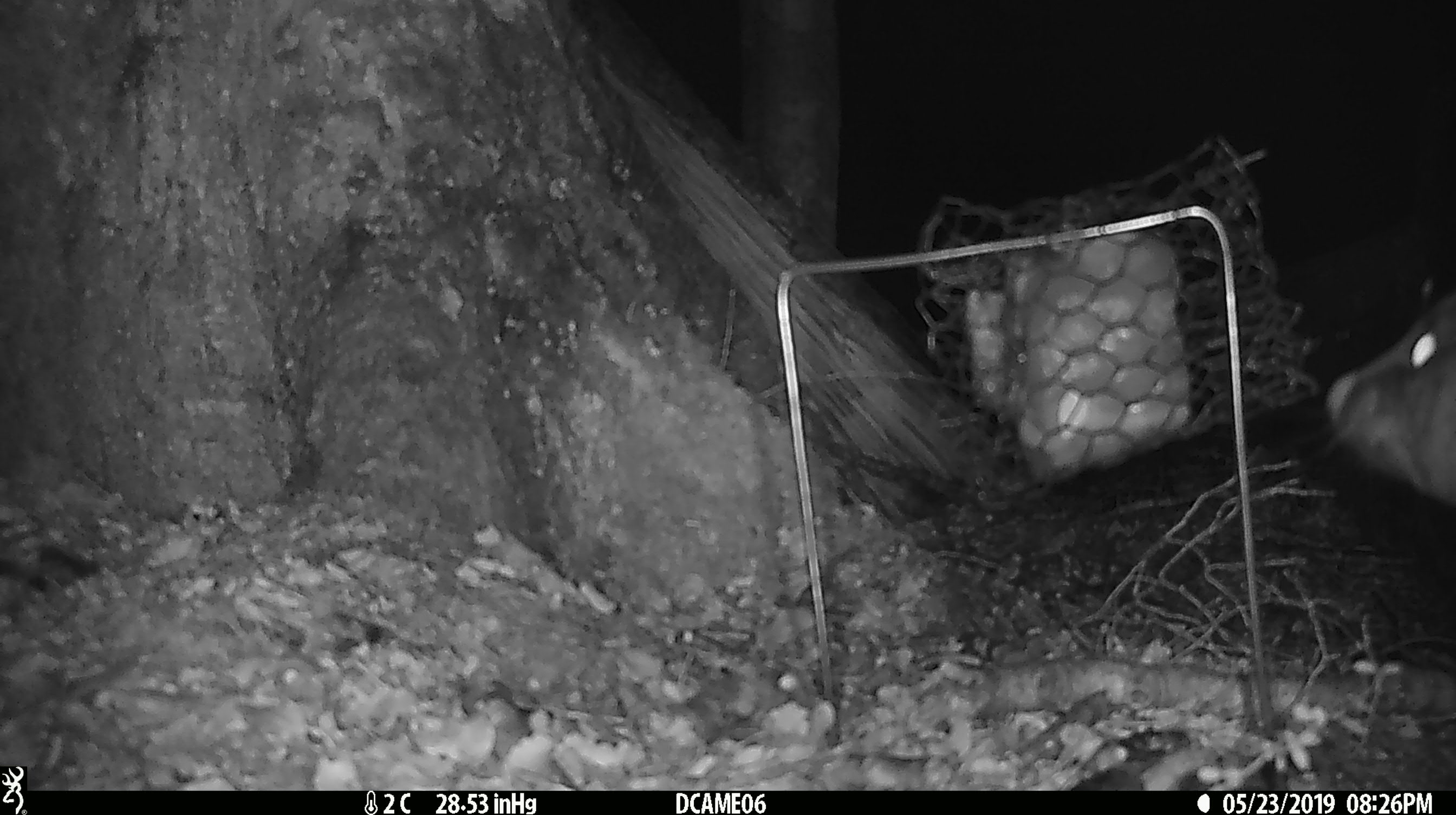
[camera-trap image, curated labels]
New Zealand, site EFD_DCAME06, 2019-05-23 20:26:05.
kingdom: Animalia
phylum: Chordata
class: Mammalia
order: Diprotodontia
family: Phalangeridae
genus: Trichosurus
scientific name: Trichosurus vulpecula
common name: common brushtail possum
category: possum